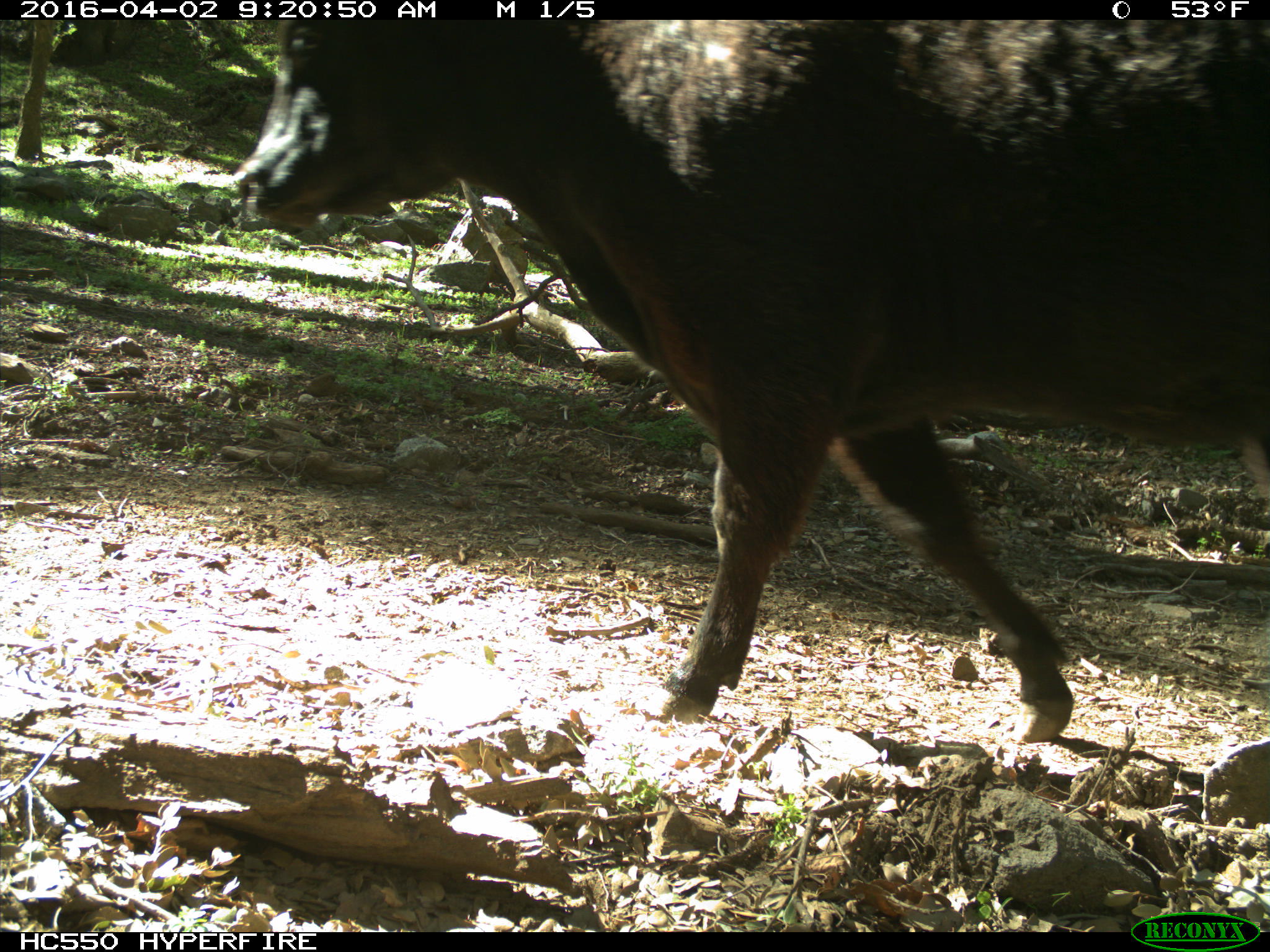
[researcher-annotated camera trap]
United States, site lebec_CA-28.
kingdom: Animalia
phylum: Chordata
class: Mammalia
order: Artiodactyla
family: Bovidae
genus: Bos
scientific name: Bos taurus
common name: domestic cow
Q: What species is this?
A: Bos taurus (domestic cow).